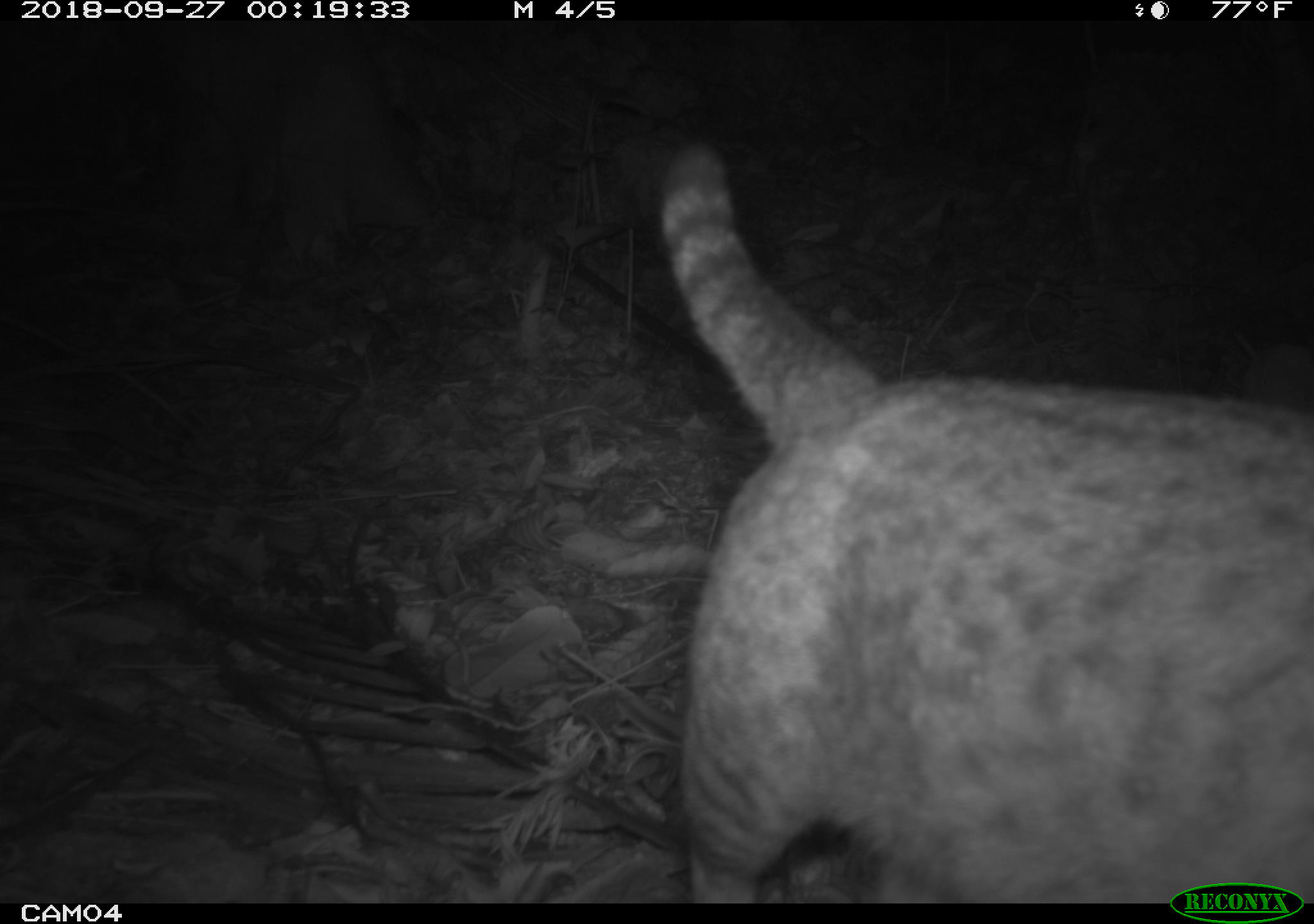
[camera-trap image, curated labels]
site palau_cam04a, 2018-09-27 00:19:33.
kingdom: Animalia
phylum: Chordata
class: Mammalia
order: Carnivora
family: Felidae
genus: Felis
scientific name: Felis catus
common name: cat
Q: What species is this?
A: Cat (Felis catus).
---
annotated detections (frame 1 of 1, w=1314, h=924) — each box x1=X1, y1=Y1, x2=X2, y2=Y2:
cat: x1=647, y1=133, x2=1314, y2=882